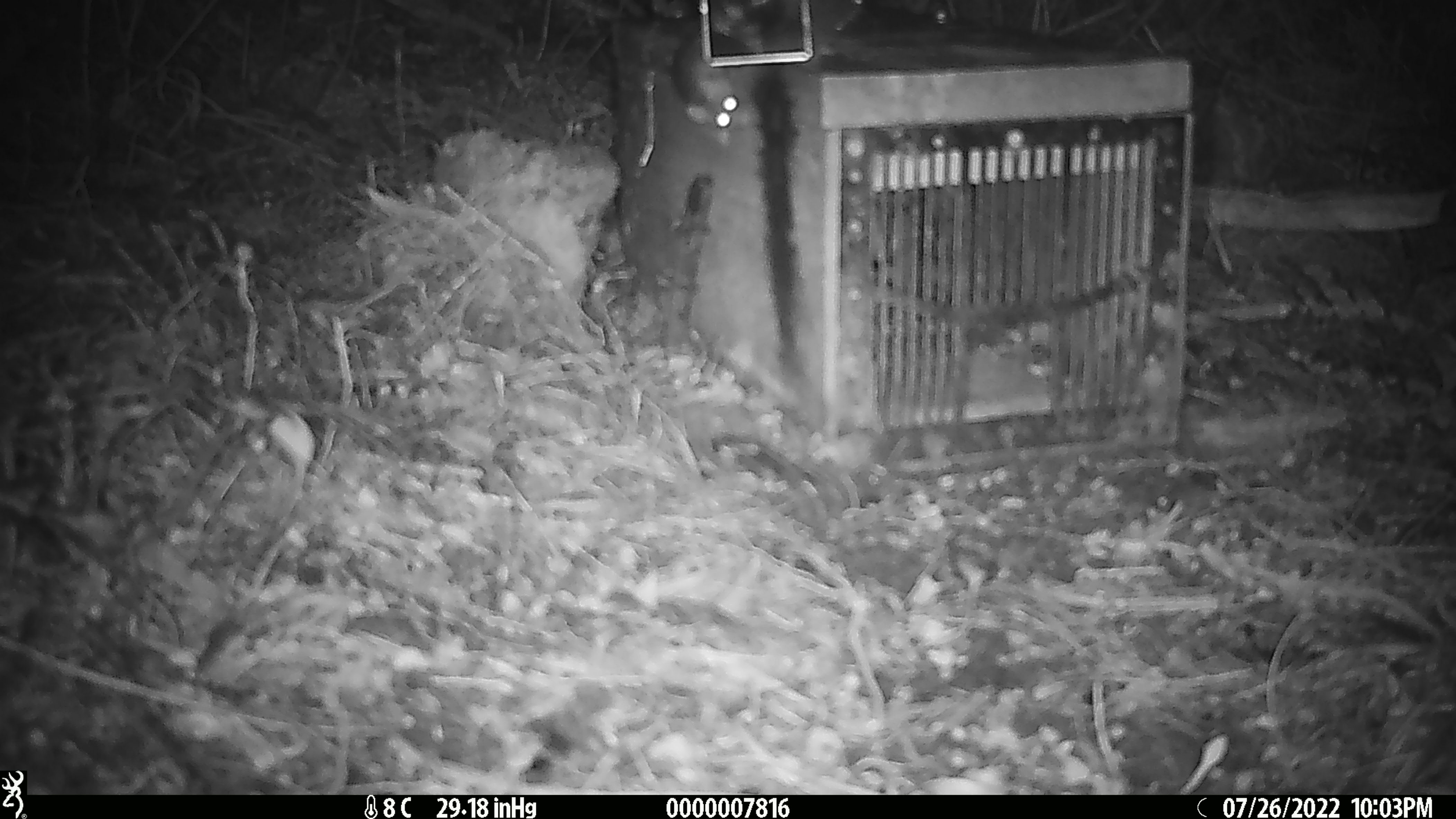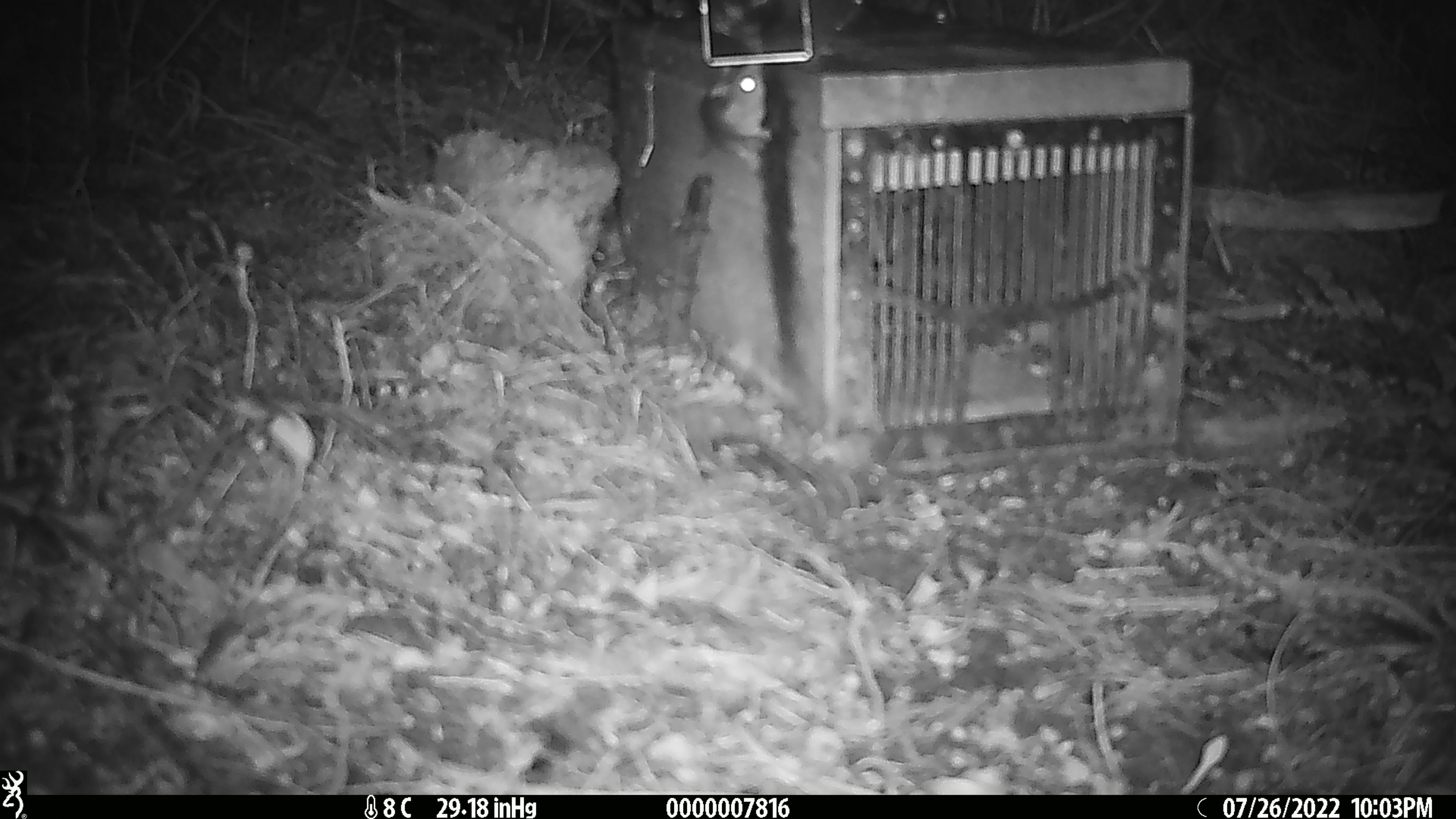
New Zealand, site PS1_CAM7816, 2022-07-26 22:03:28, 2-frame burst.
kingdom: Animalia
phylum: Chordata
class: Mammalia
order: Rodentia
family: Muridae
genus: Mus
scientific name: Mus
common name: mouse